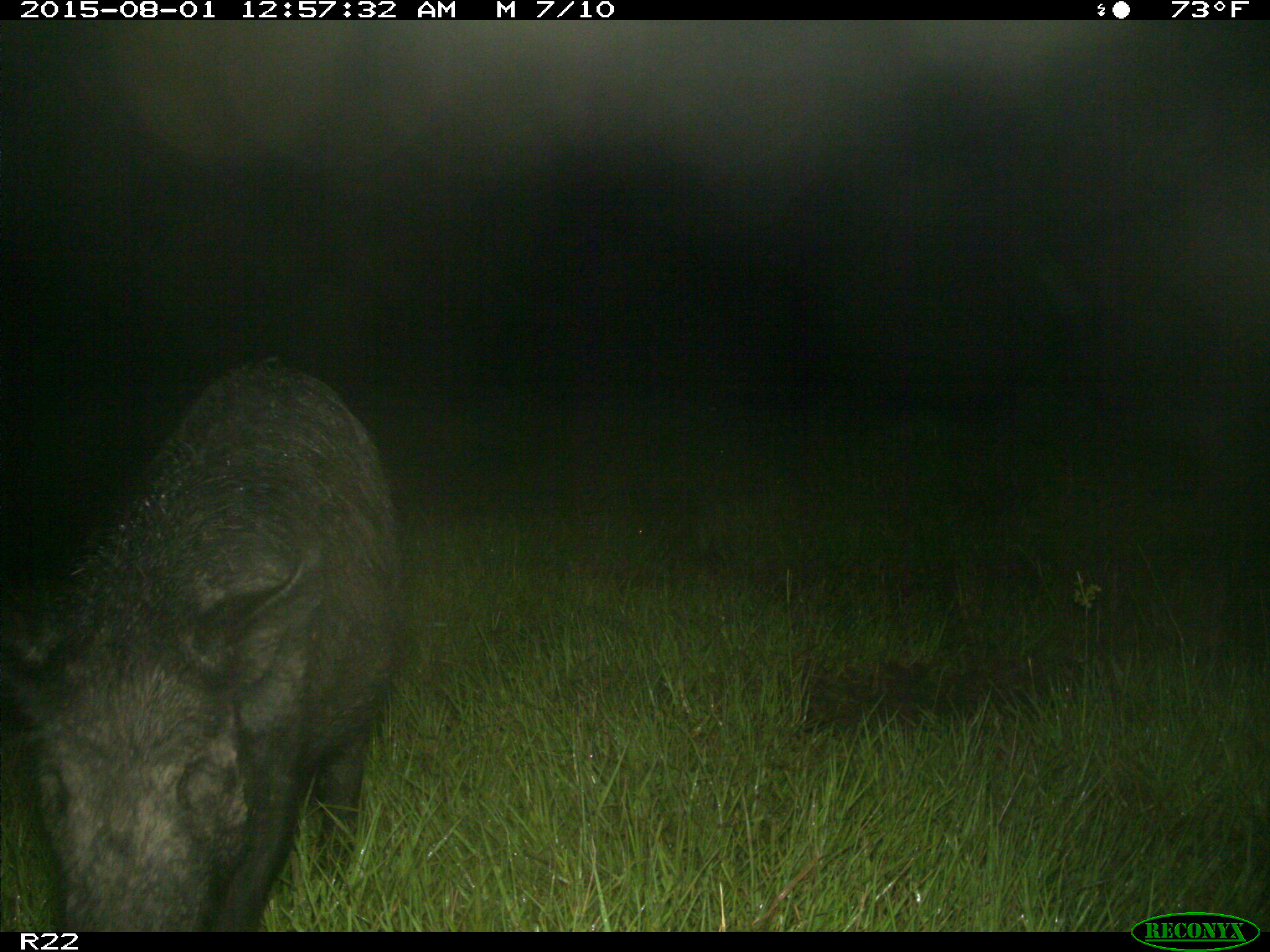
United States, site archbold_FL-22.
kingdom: Animalia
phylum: Chordata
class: Mammalia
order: Artiodactyla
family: Suidae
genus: Sus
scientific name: Sus scrofa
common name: wild boar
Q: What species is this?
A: Sus scrofa (wild boar).